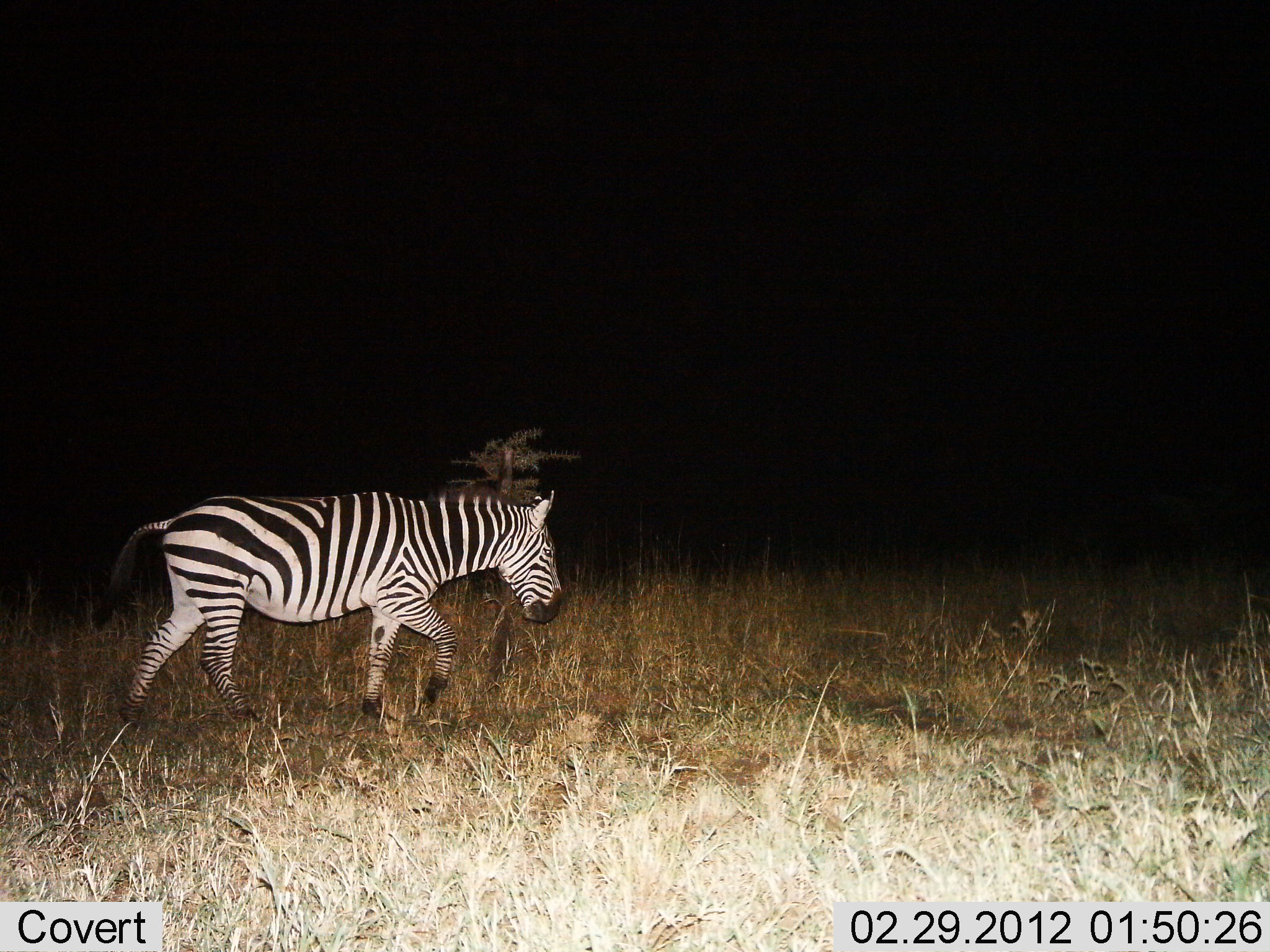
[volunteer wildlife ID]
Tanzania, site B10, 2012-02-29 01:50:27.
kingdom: Animalia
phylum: Chordata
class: Mammalia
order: Perissodactyla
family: Equidae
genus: Equus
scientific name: Equus quagga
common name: plains zebra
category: zebra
Zebra (plains zebra) (Equus quagga), count 1. Behavior (volunteer vote fractions): standing 3%, resting 0%, moving 97%, interacting 0%. Young present (vote fraction): 0%. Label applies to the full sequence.